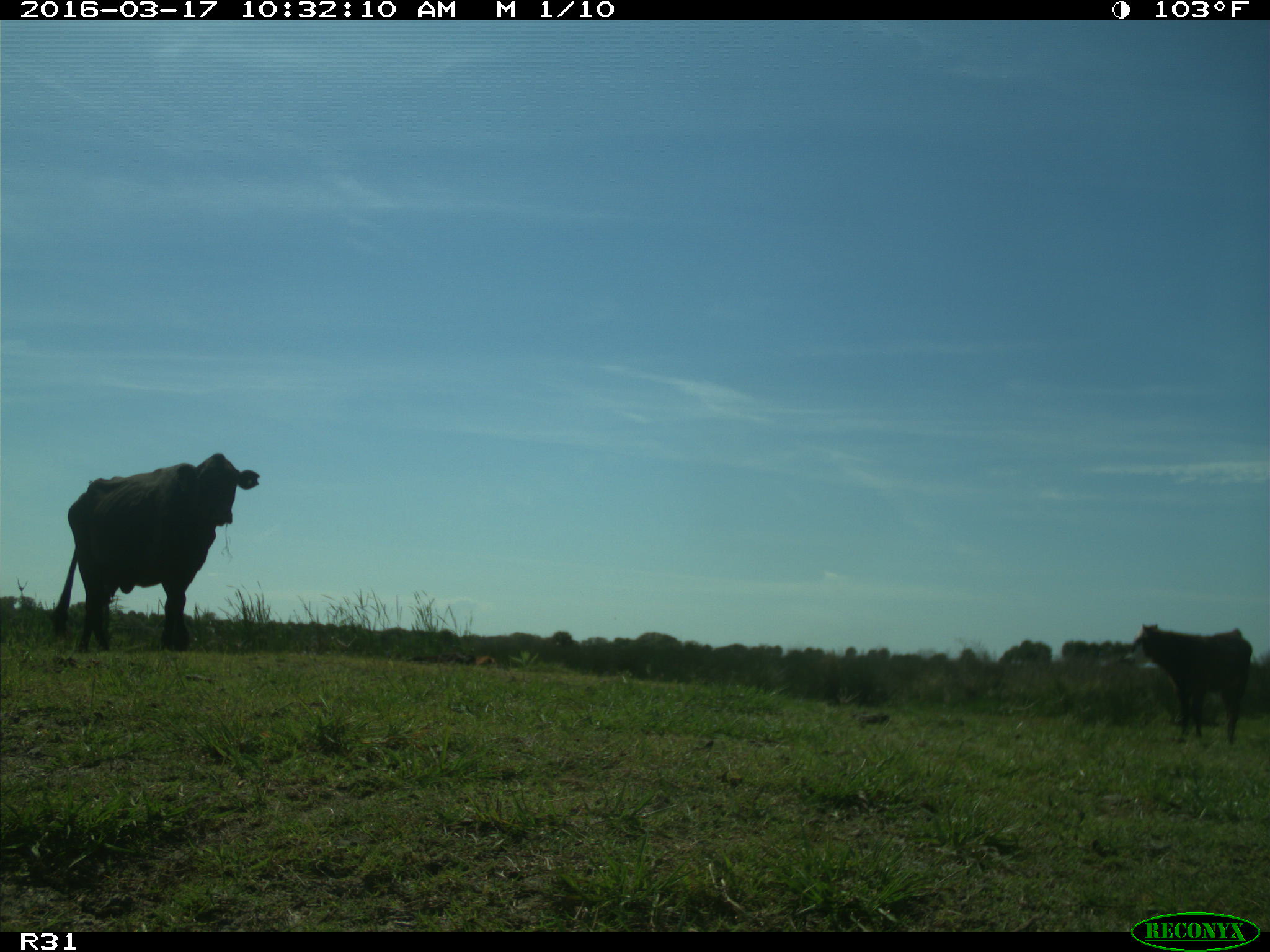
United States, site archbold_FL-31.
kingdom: Animalia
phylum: Chordata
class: Mammalia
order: Artiodactyla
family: Bovidae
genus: Bos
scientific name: Bos taurus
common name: domestic cow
Bos taurus (domestic cow).